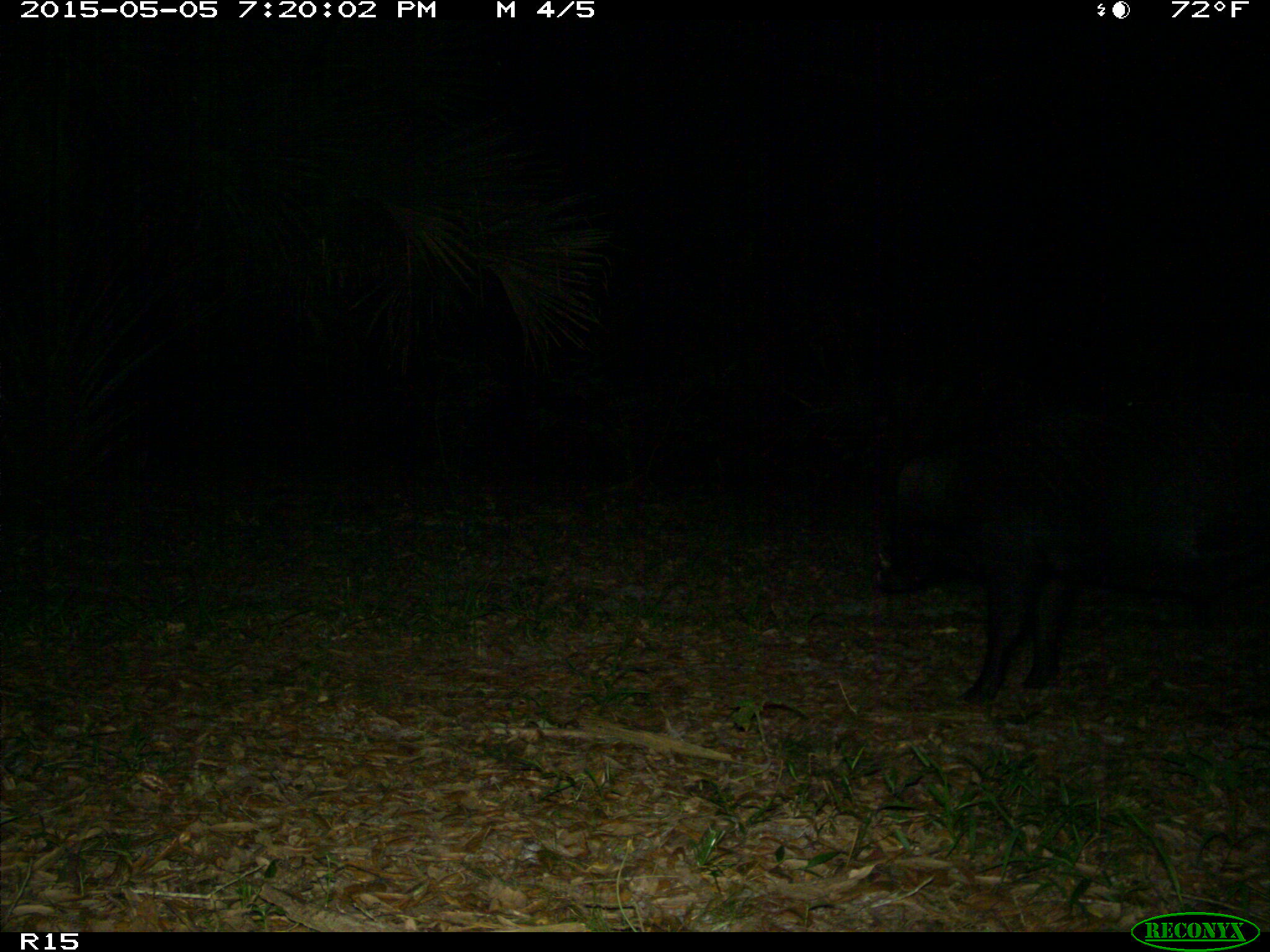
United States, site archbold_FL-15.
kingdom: Animalia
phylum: Chordata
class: Mammalia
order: Artiodactyla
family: Suidae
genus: Sus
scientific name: Sus scrofa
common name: wild boar